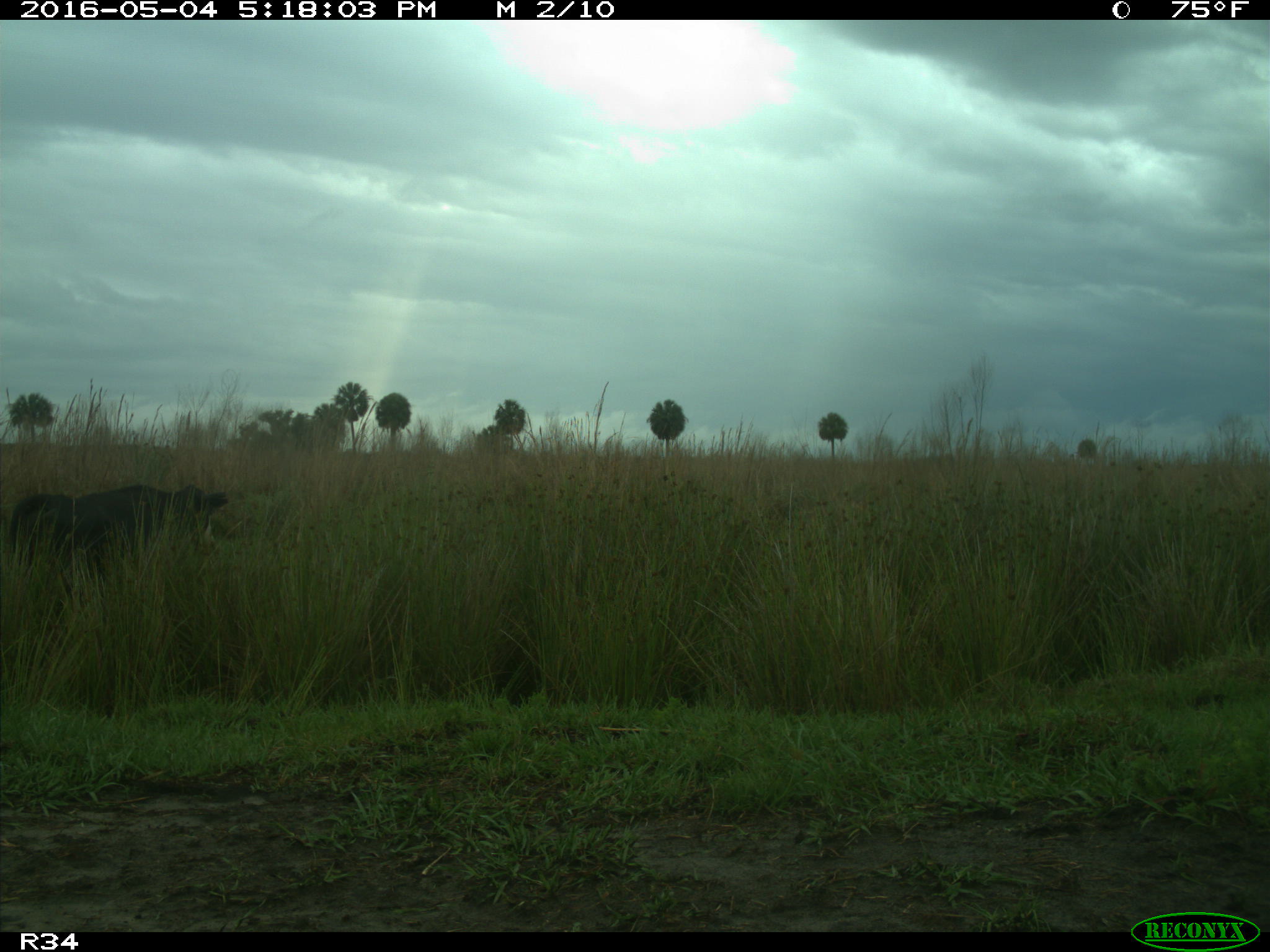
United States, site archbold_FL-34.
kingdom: Animalia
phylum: Chordata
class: Mammalia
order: Artiodactyla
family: Bovidae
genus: Bos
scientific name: Bos taurus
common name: domestic cow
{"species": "Bos taurus (domestic cow)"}